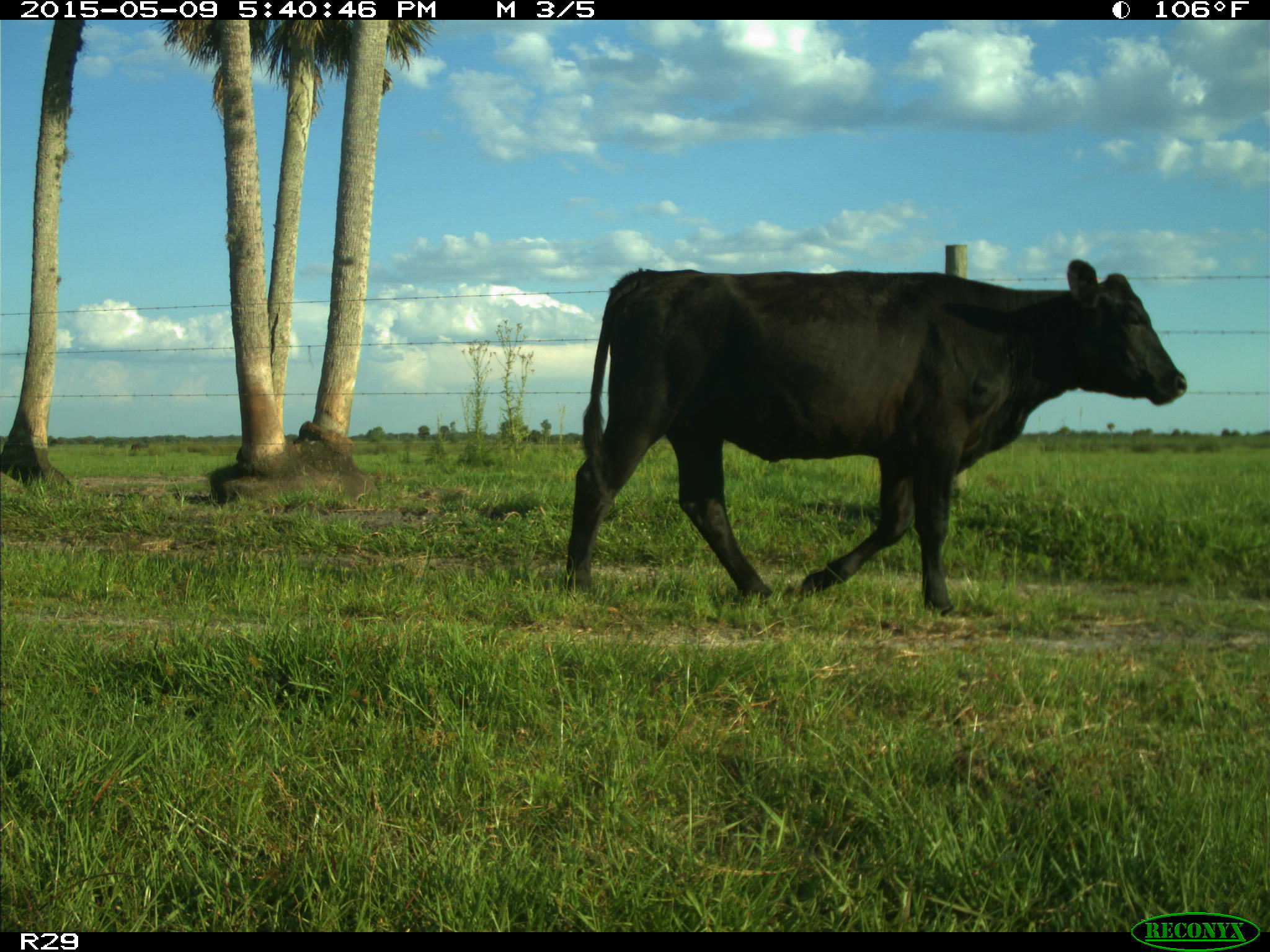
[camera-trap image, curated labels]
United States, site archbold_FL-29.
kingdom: Animalia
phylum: Chordata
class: Mammalia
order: Artiodactyla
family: Bovidae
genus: Bos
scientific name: Bos taurus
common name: domestic cow